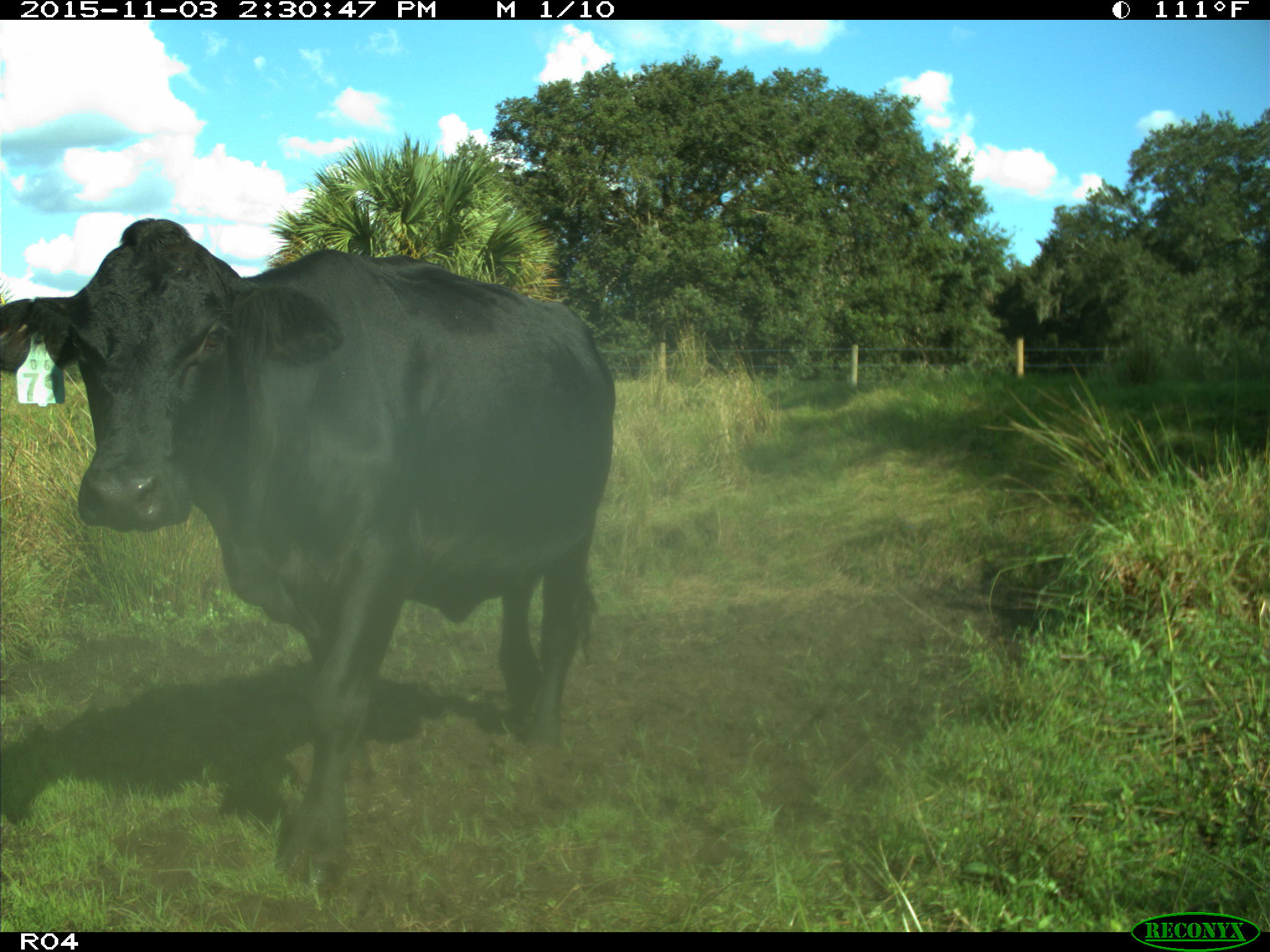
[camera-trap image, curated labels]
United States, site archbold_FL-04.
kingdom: Animalia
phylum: Chordata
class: Mammalia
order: Artiodactyla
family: Bovidae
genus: Bos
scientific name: Bos taurus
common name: domestic cow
Bos taurus (domestic cow).